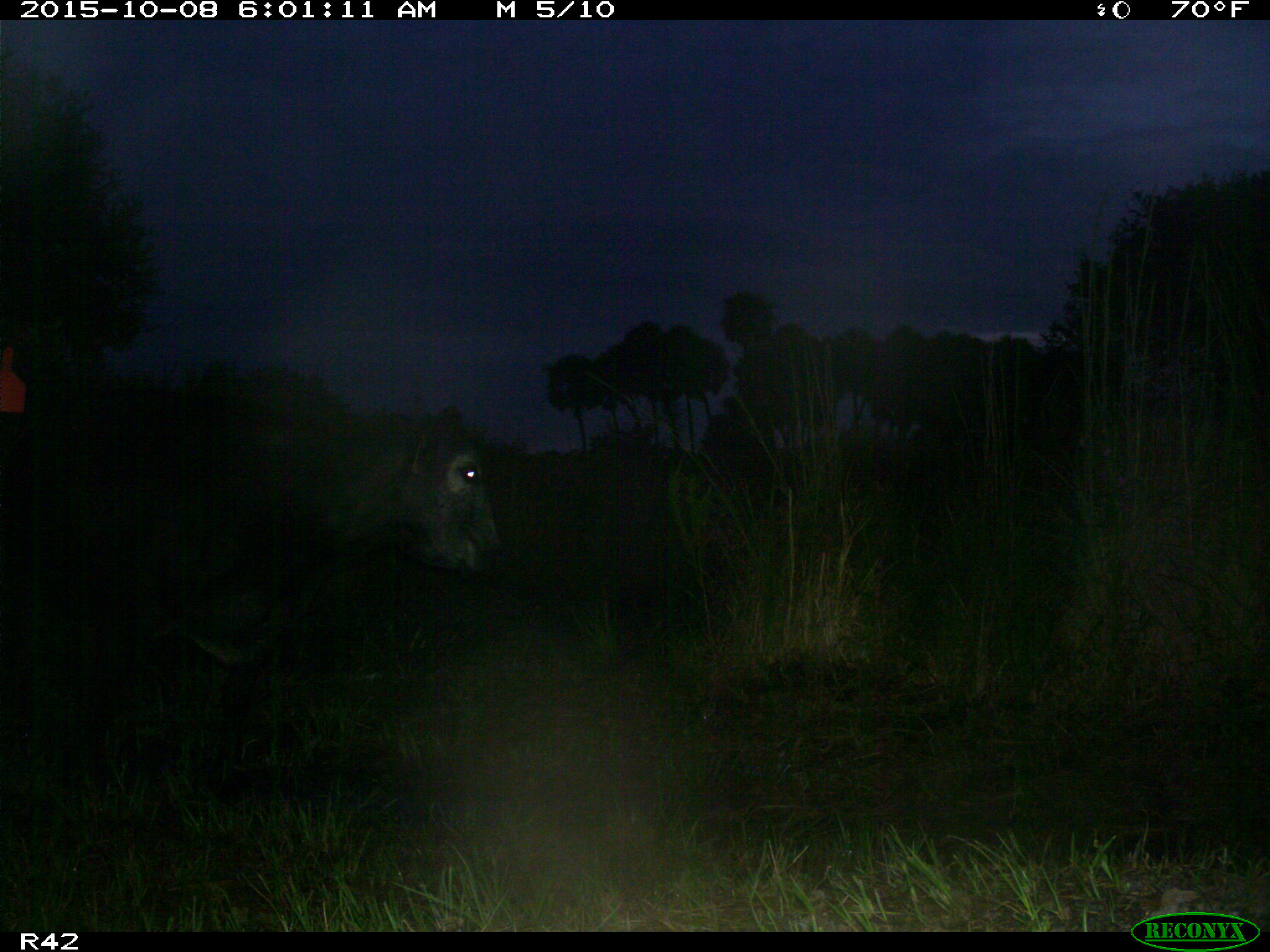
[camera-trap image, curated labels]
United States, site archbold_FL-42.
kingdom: Animalia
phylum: Chordata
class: Mammalia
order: Artiodactyla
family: Bovidae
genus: Bos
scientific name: Bos taurus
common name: domestic cow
Bos taurus (domestic cow).